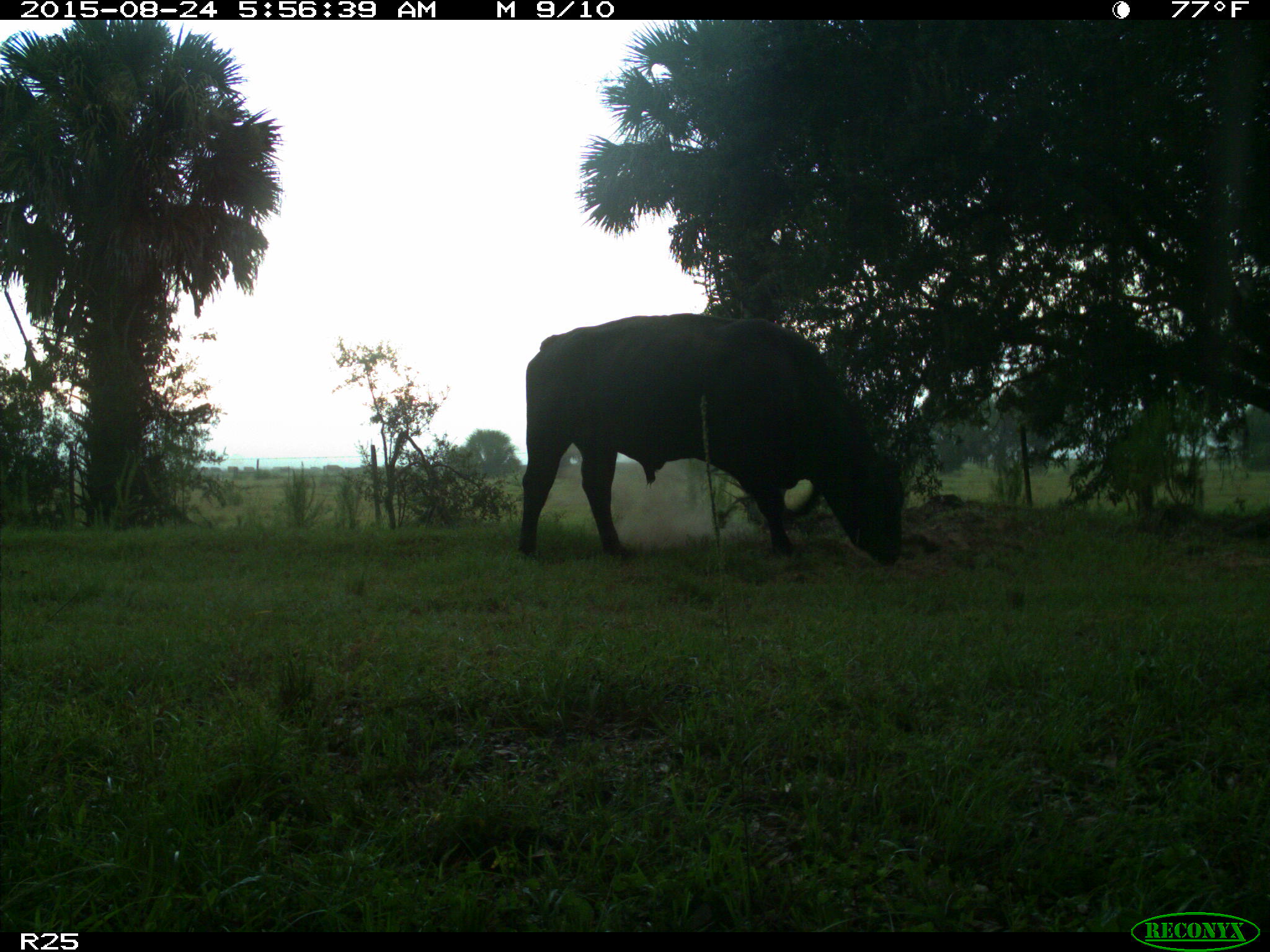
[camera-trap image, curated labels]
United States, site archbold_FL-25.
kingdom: Animalia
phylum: Chordata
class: Mammalia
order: Artiodactyla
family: Bovidae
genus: Bos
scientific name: Bos taurus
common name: domestic cow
Bos taurus (domestic cow).